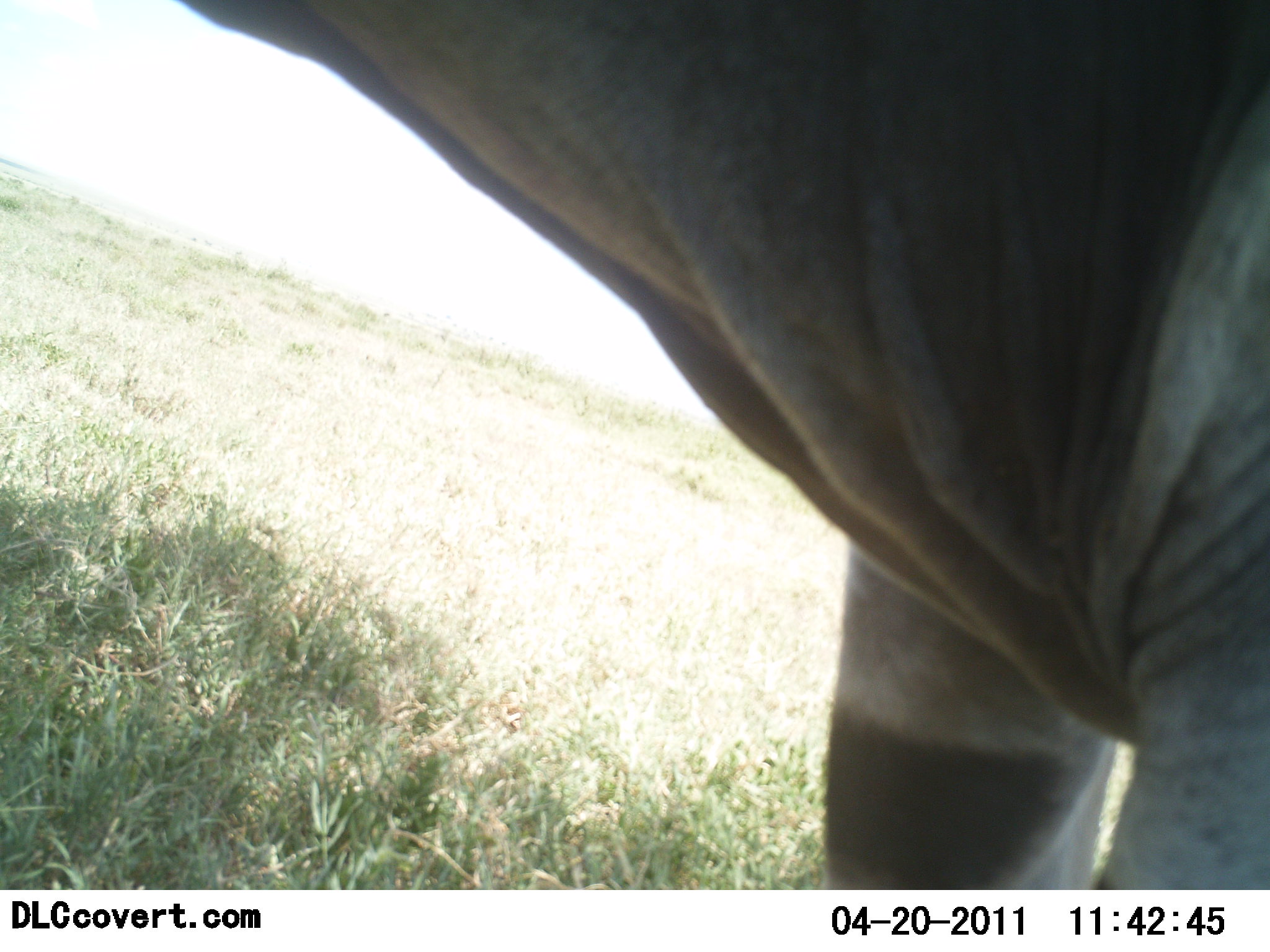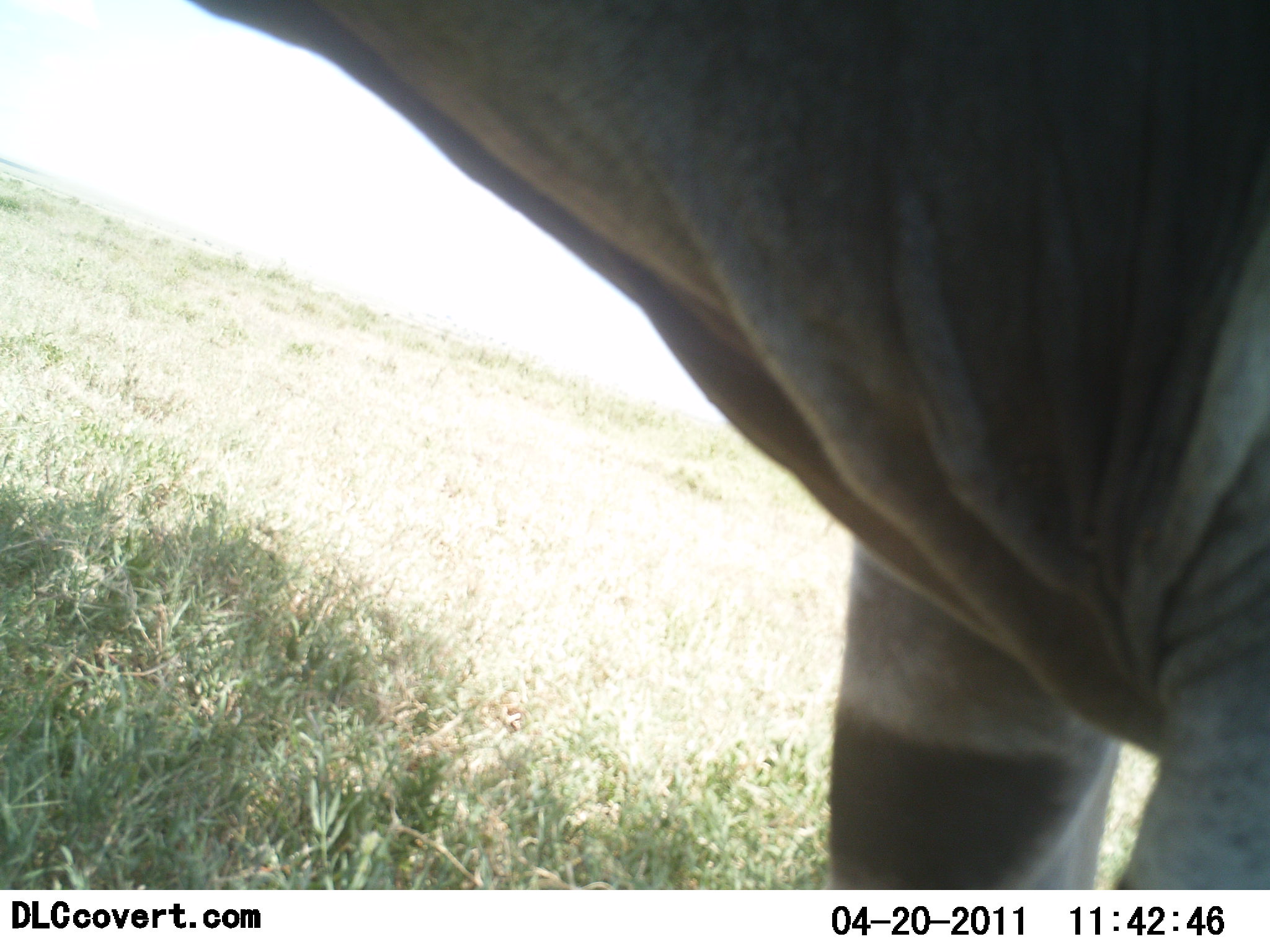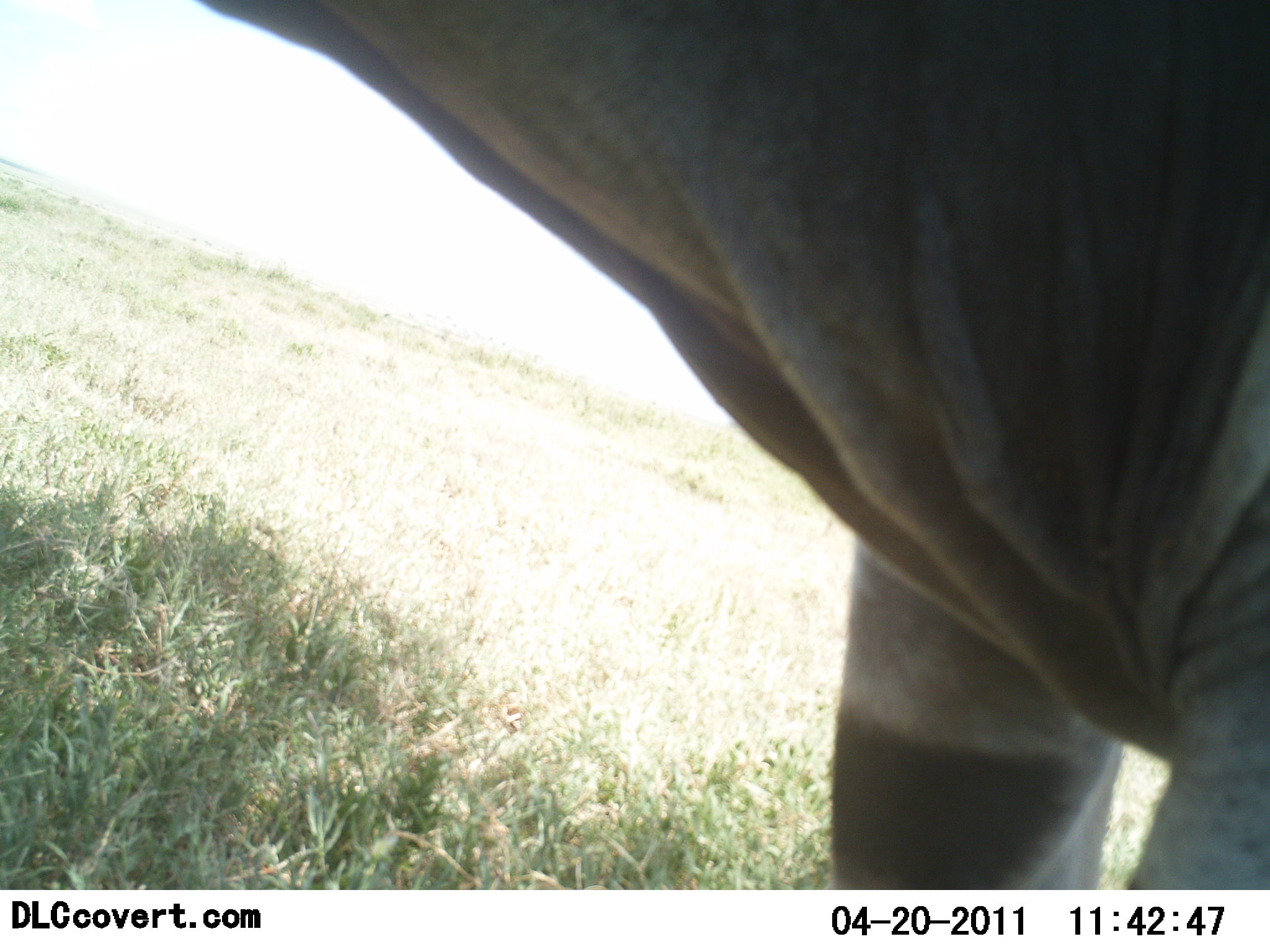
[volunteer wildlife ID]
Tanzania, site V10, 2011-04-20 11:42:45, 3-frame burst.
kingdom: Animalia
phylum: Chordata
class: Mammalia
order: Artiodactyla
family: Bovidae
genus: Tragelaphus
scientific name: Tragelaphus oryx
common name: eland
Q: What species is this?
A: Eland (Tragelaphus oryx).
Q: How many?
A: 1.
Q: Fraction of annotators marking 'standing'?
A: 100%.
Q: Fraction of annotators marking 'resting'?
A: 0%.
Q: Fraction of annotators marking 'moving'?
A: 0%.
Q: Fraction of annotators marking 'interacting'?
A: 0%.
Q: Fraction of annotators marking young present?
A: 0%.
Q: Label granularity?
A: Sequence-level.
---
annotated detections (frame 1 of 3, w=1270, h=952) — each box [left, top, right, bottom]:
animal: [176, 0, 1270, 516]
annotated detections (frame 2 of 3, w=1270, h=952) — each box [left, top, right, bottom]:
animal: [180, 1, 1270, 888]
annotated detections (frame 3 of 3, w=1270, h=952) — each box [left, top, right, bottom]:
animal: [179, 0, 1269, 889]